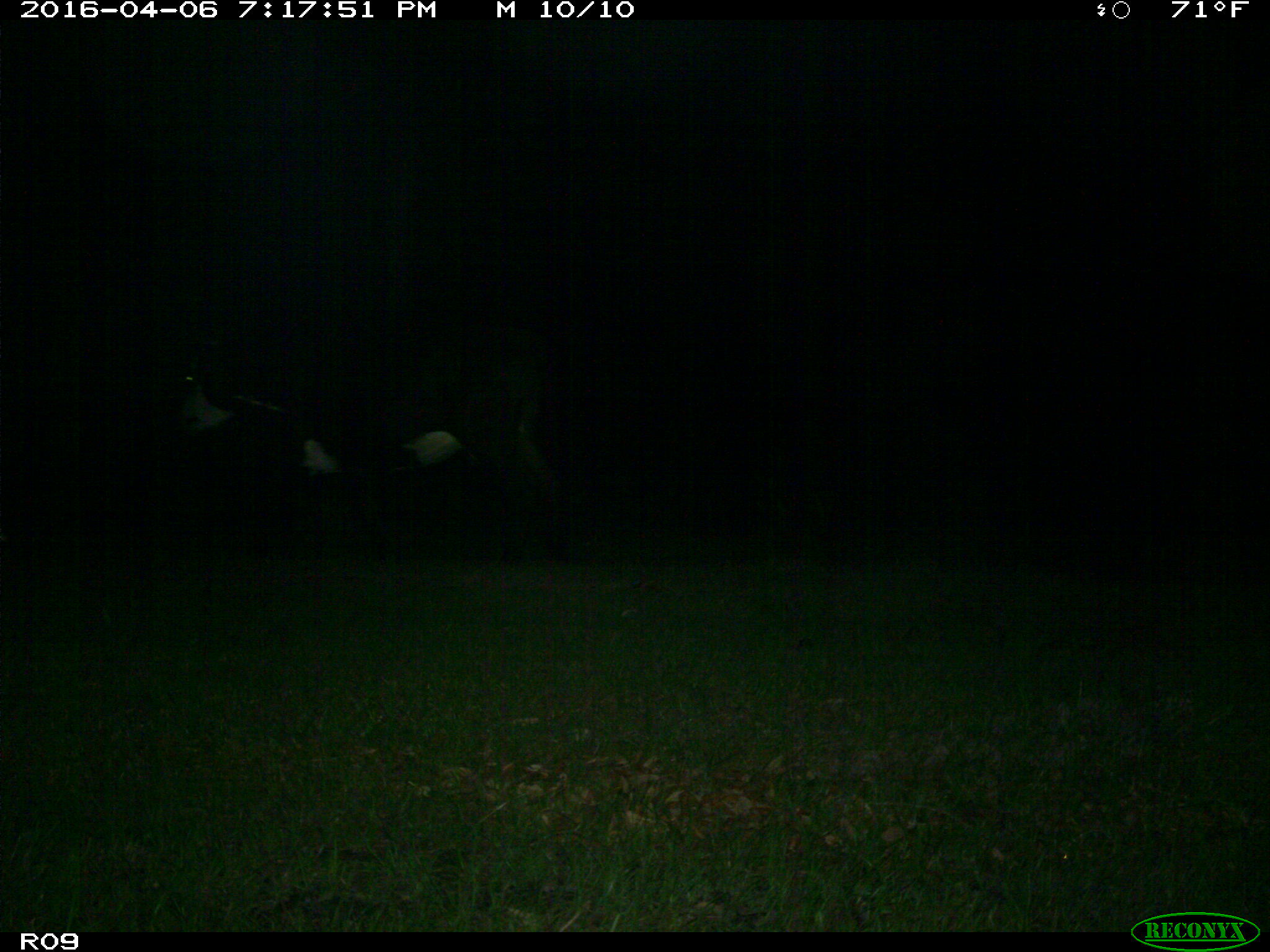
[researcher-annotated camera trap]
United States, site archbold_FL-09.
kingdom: Animalia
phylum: Chordata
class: Mammalia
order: Artiodactyla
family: Bovidae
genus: Bos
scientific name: Bos taurus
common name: domestic cow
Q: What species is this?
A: Bos taurus (domestic cow).